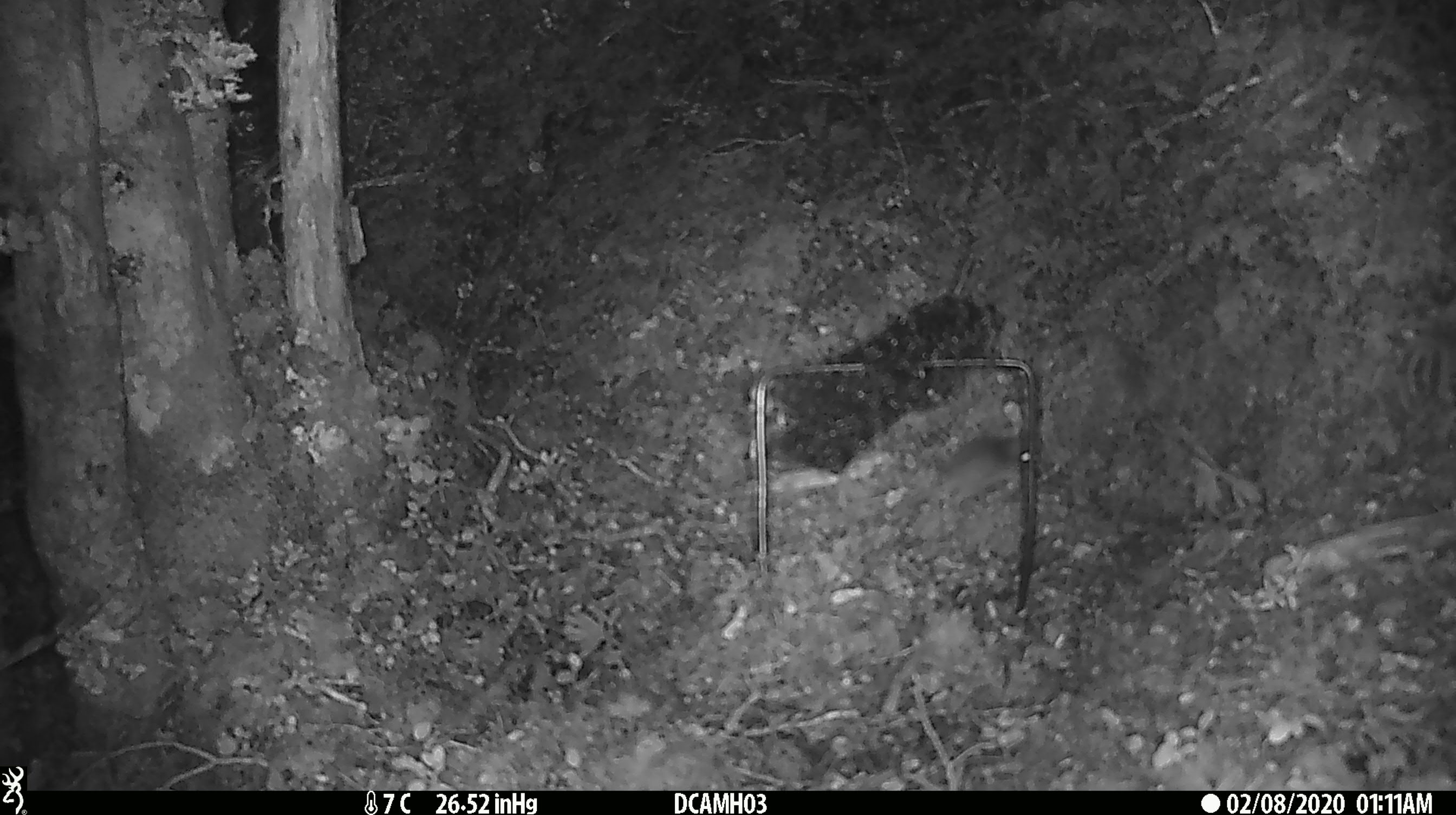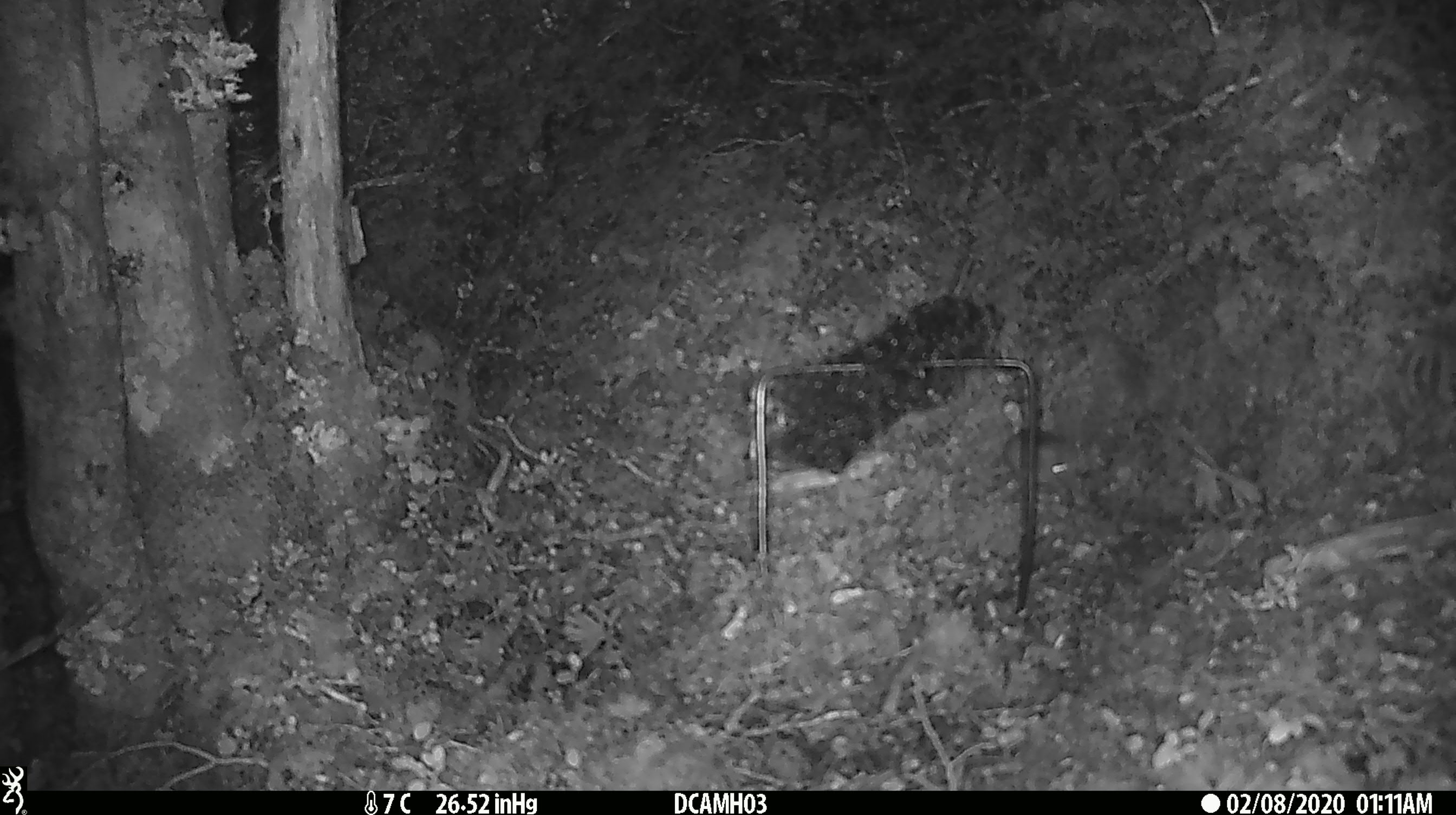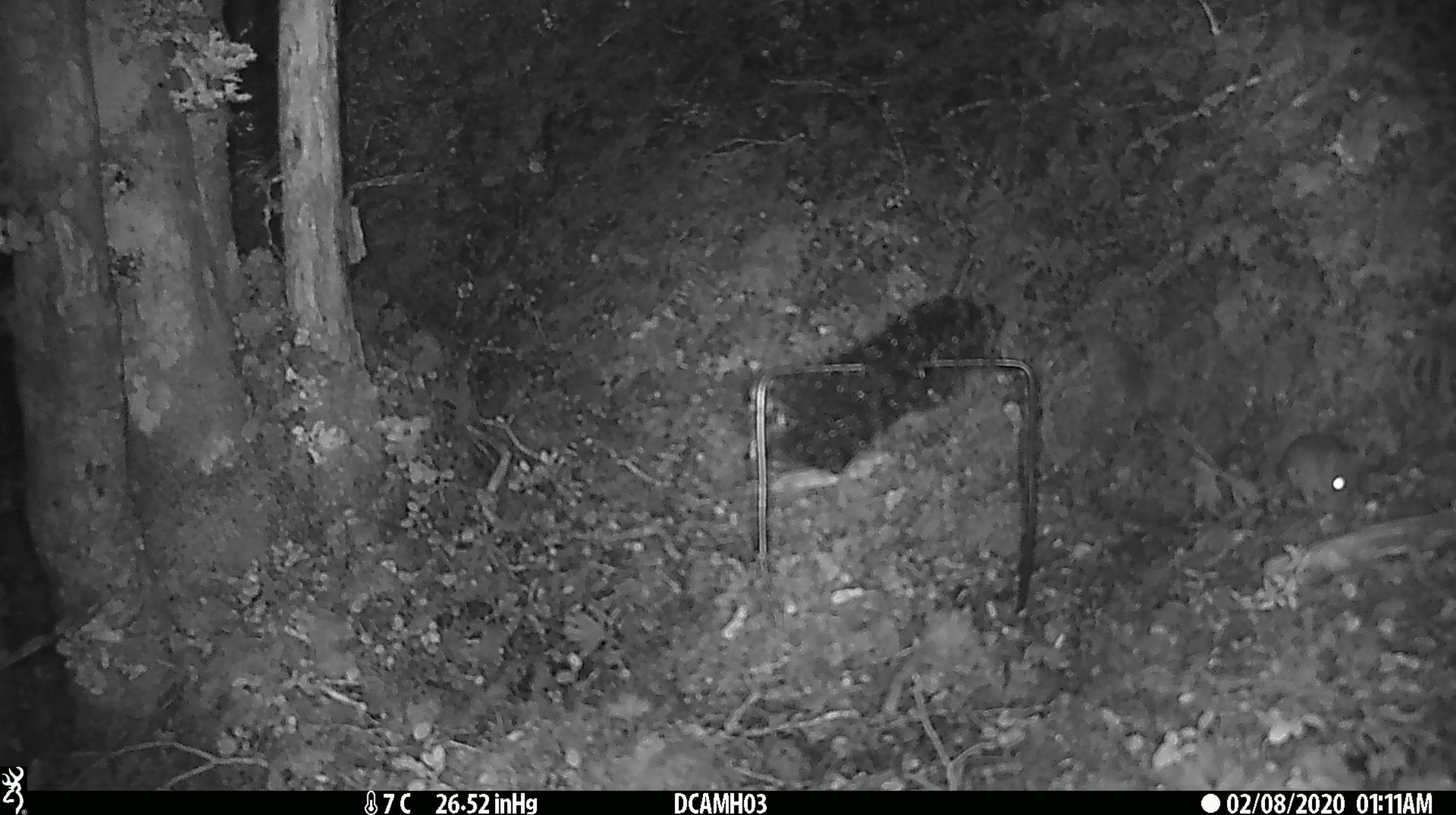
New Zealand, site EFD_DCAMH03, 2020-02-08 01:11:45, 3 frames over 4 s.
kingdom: Animalia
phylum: Chordata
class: Mammalia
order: Rodentia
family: Muridae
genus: Mus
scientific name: Mus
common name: mouse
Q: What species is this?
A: Mouse (Mus).